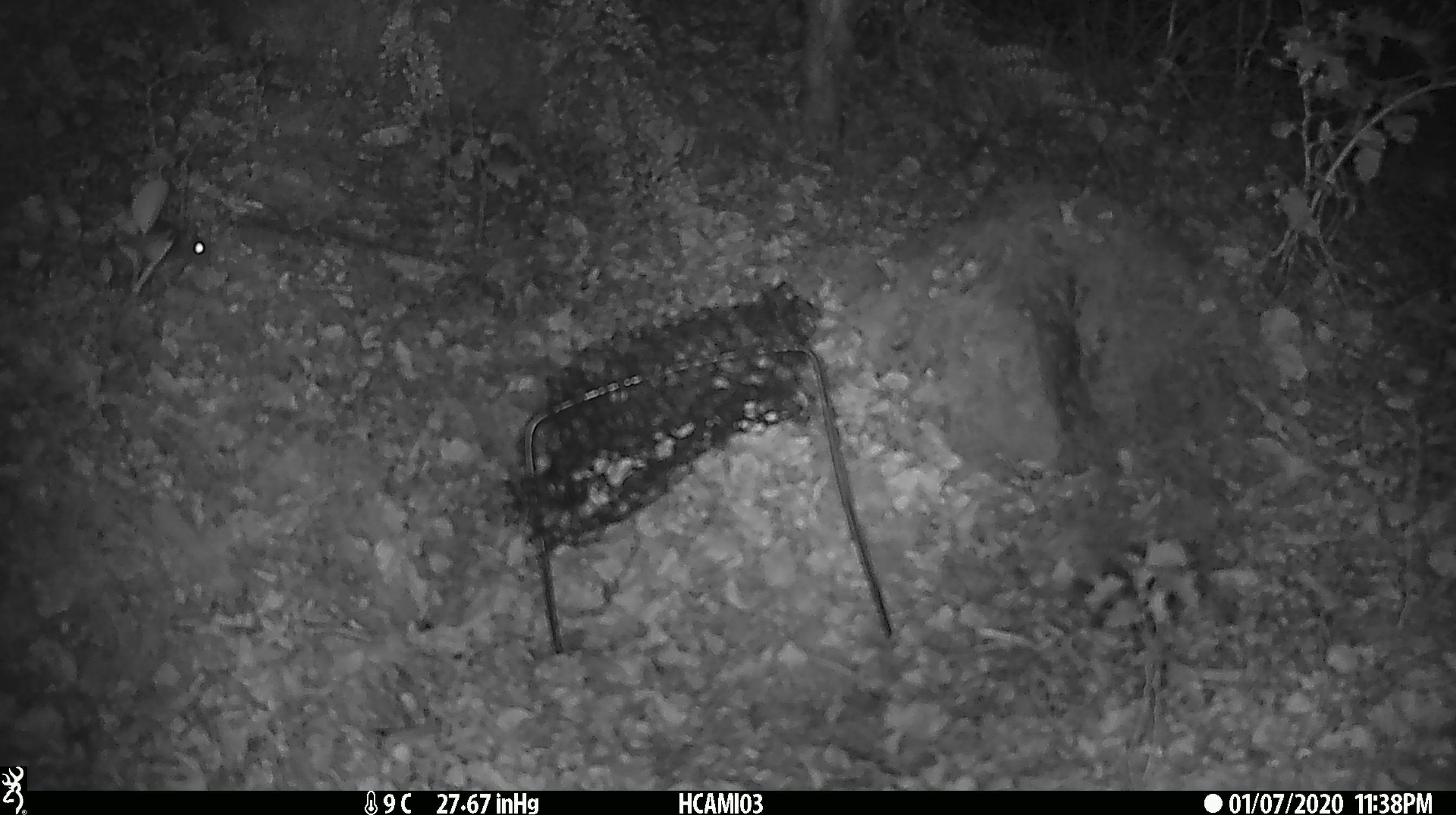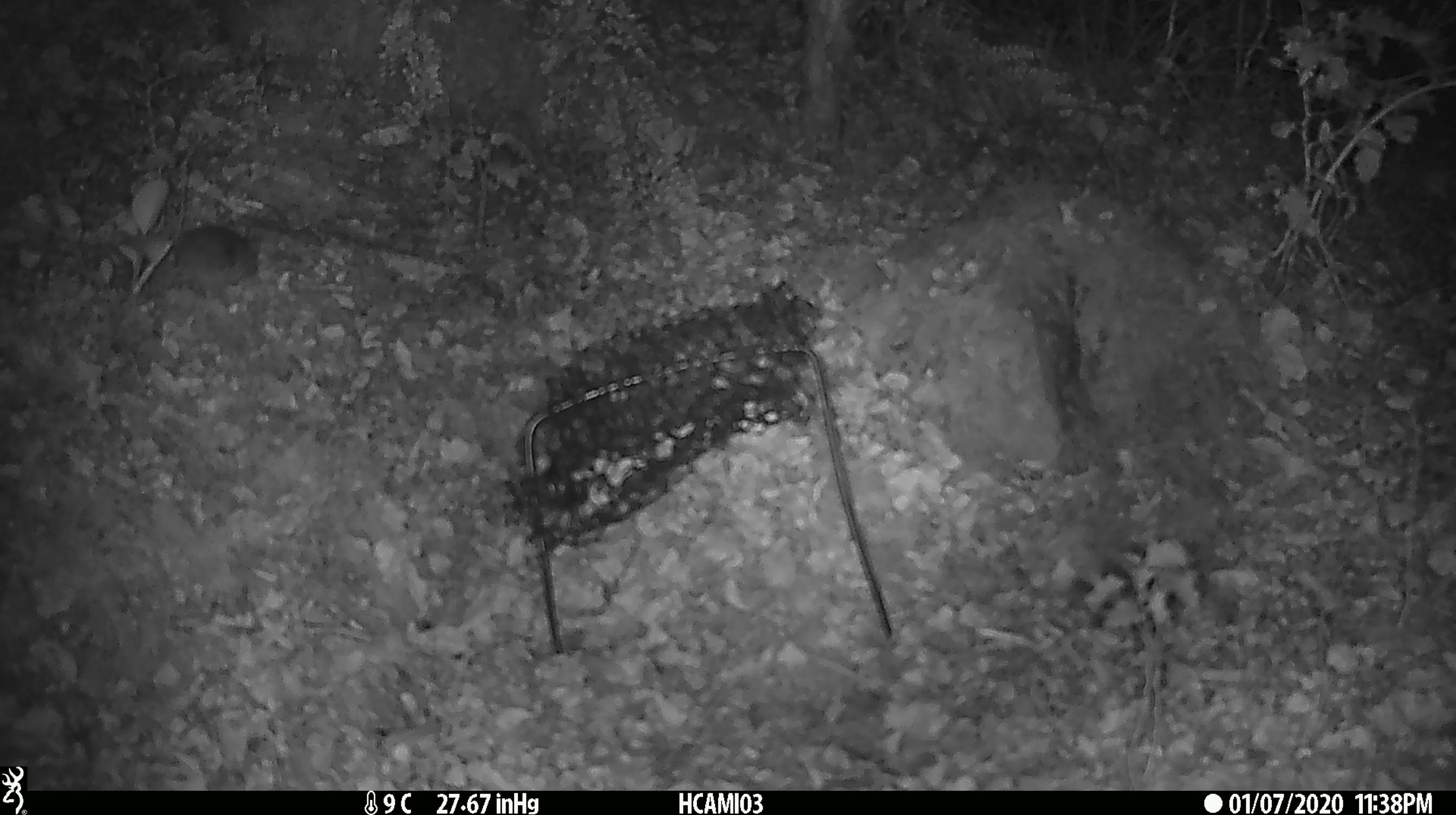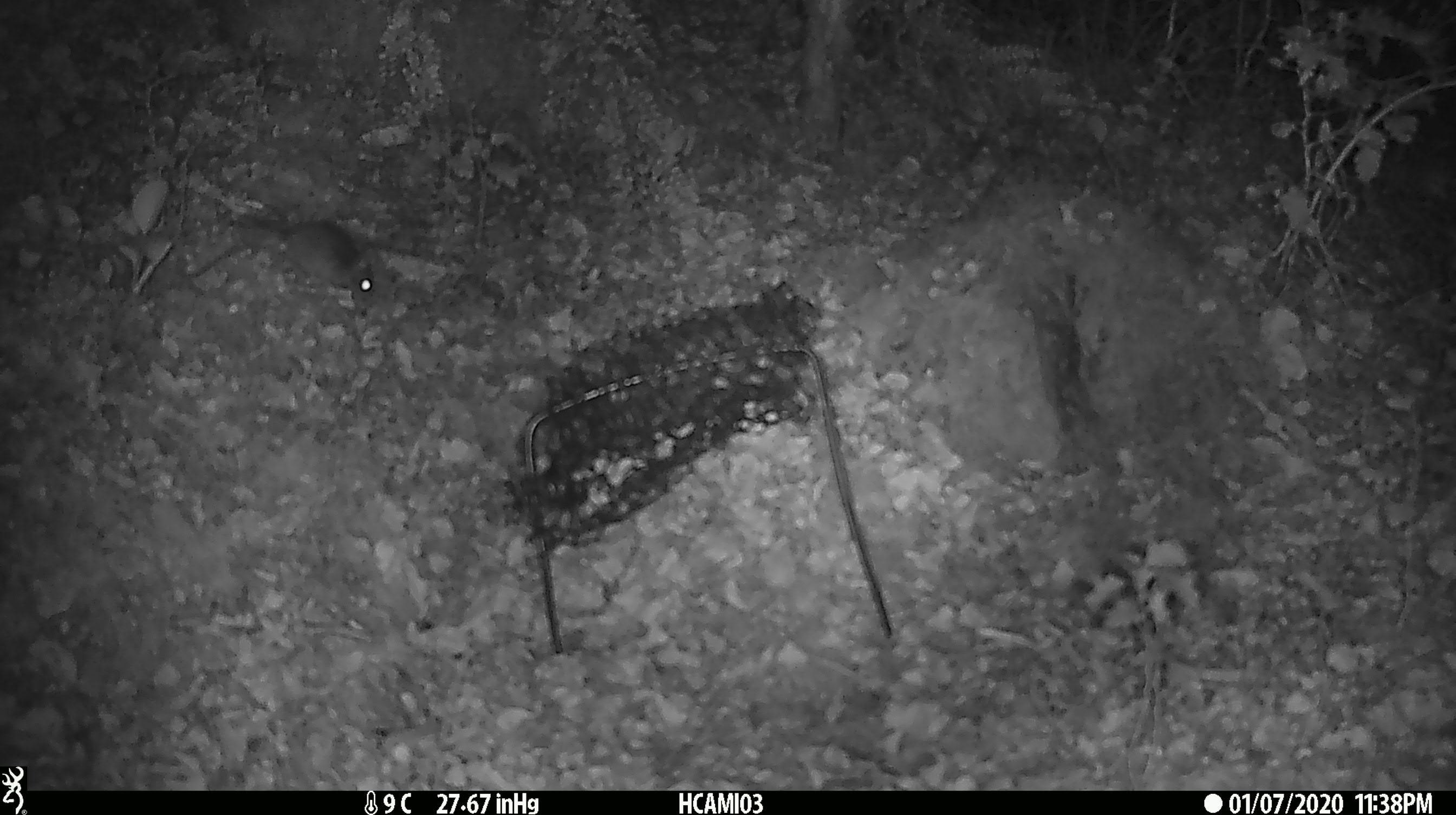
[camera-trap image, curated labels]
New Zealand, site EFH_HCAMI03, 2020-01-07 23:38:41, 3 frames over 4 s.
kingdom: Animalia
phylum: Chordata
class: Mammalia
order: Rodentia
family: Muridae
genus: Mus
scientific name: Mus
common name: mouse